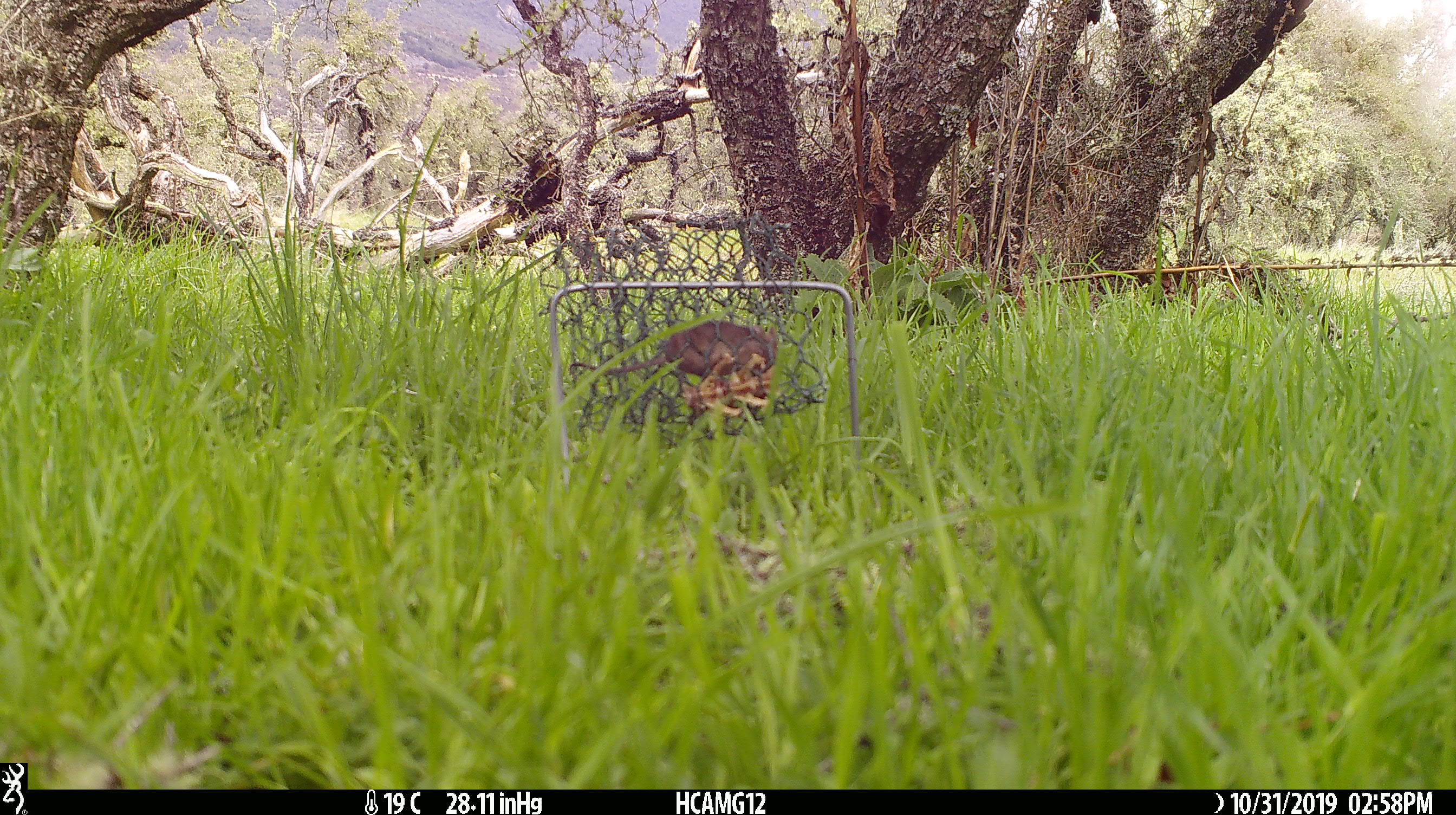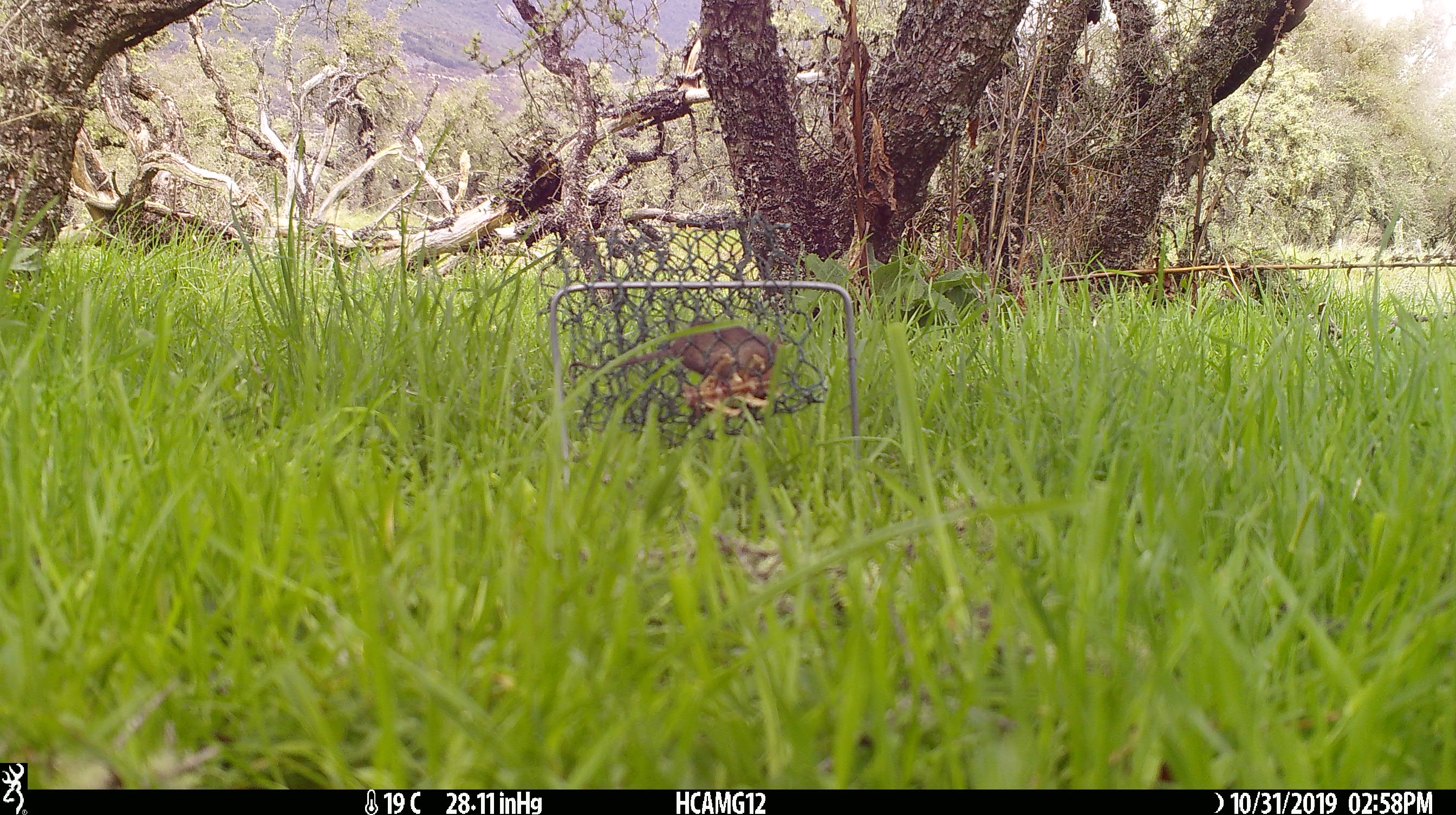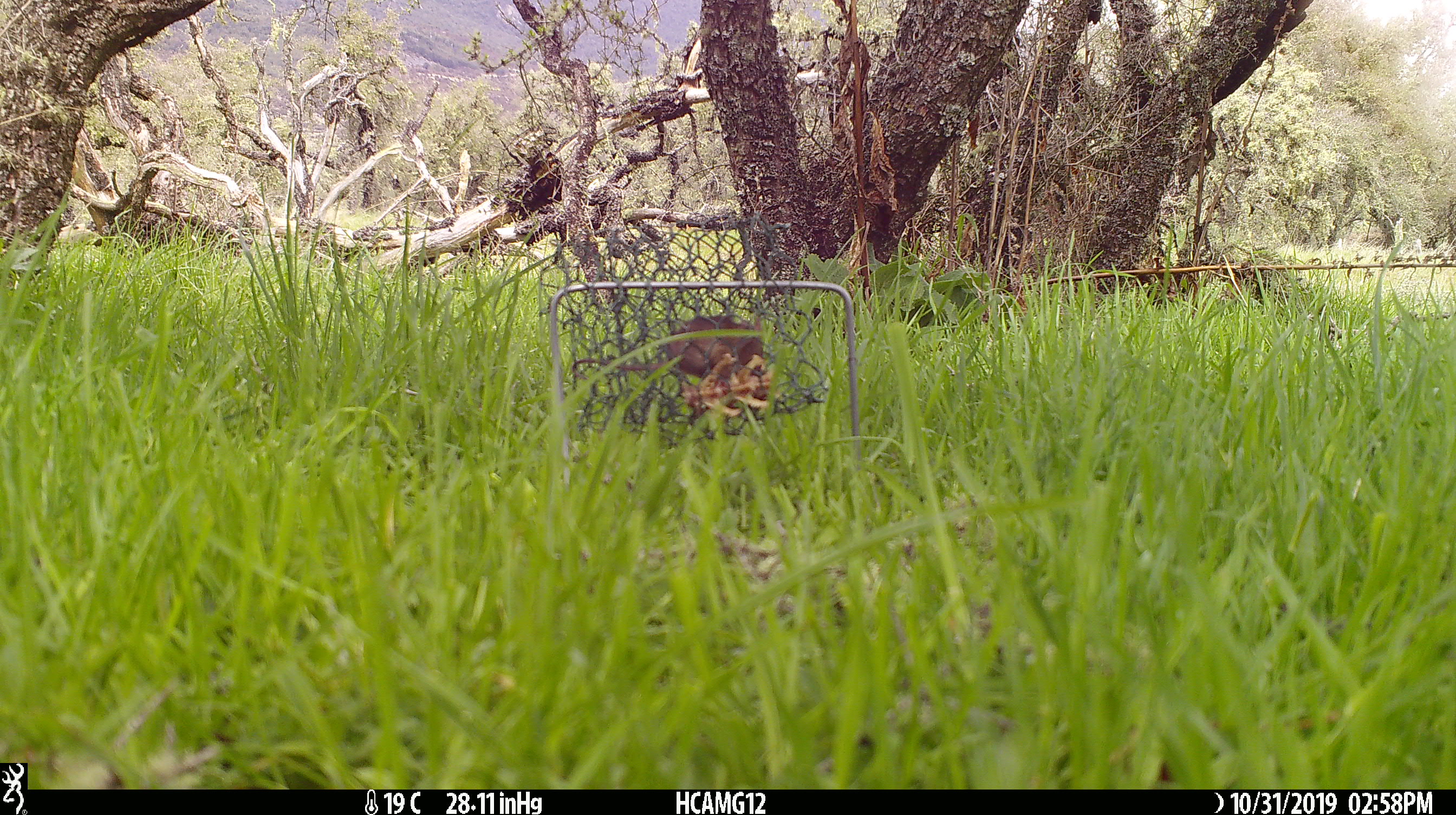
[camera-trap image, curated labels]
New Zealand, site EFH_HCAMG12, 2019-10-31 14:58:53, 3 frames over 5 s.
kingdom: Animalia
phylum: Chordata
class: Mammalia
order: Rodentia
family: Muridae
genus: Mus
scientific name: Mus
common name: mouse